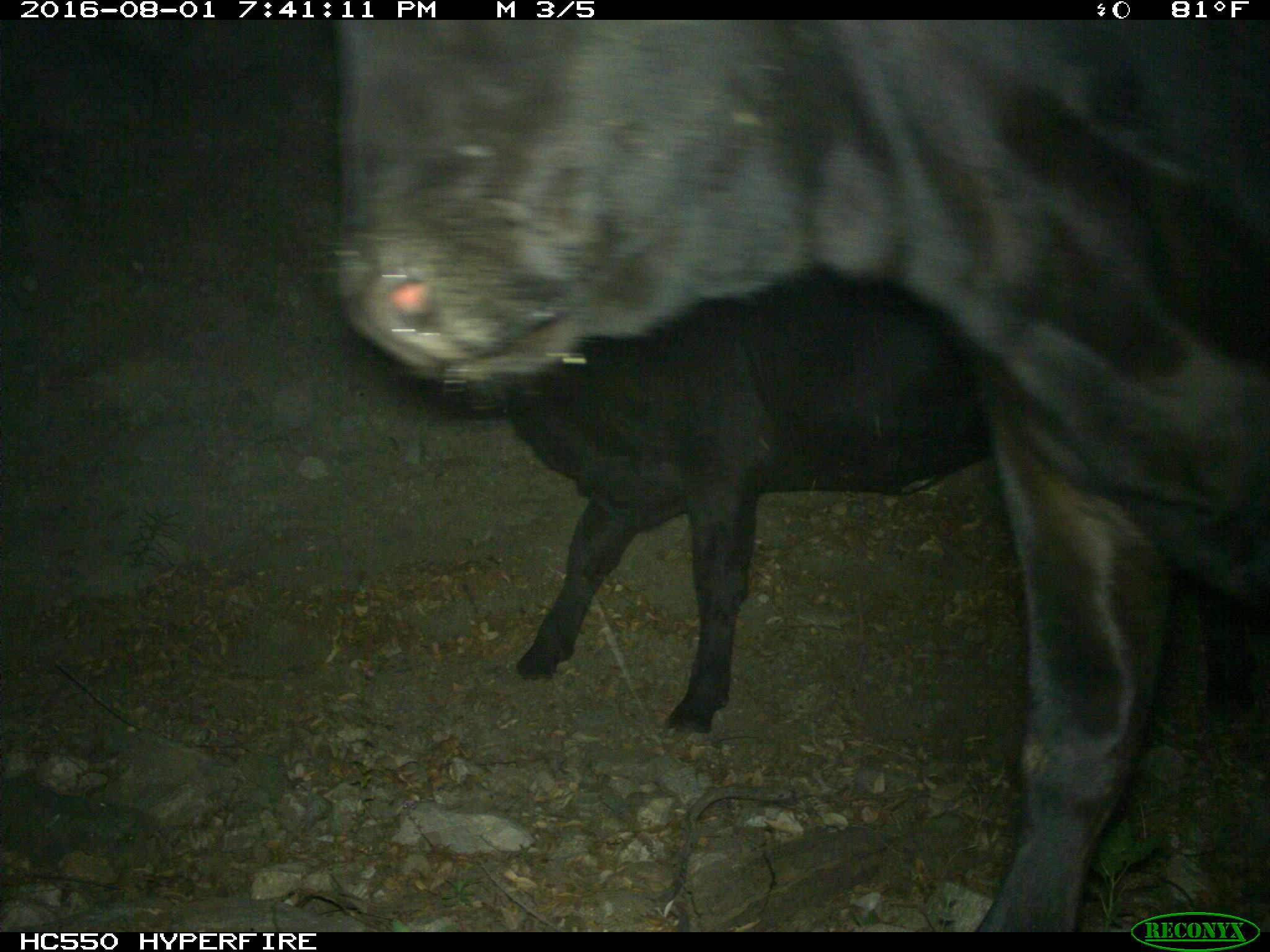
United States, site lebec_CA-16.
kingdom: Animalia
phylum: Chordata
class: Mammalia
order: Artiodactyla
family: Bovidae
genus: Bos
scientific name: Bos taurus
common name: domestic cow